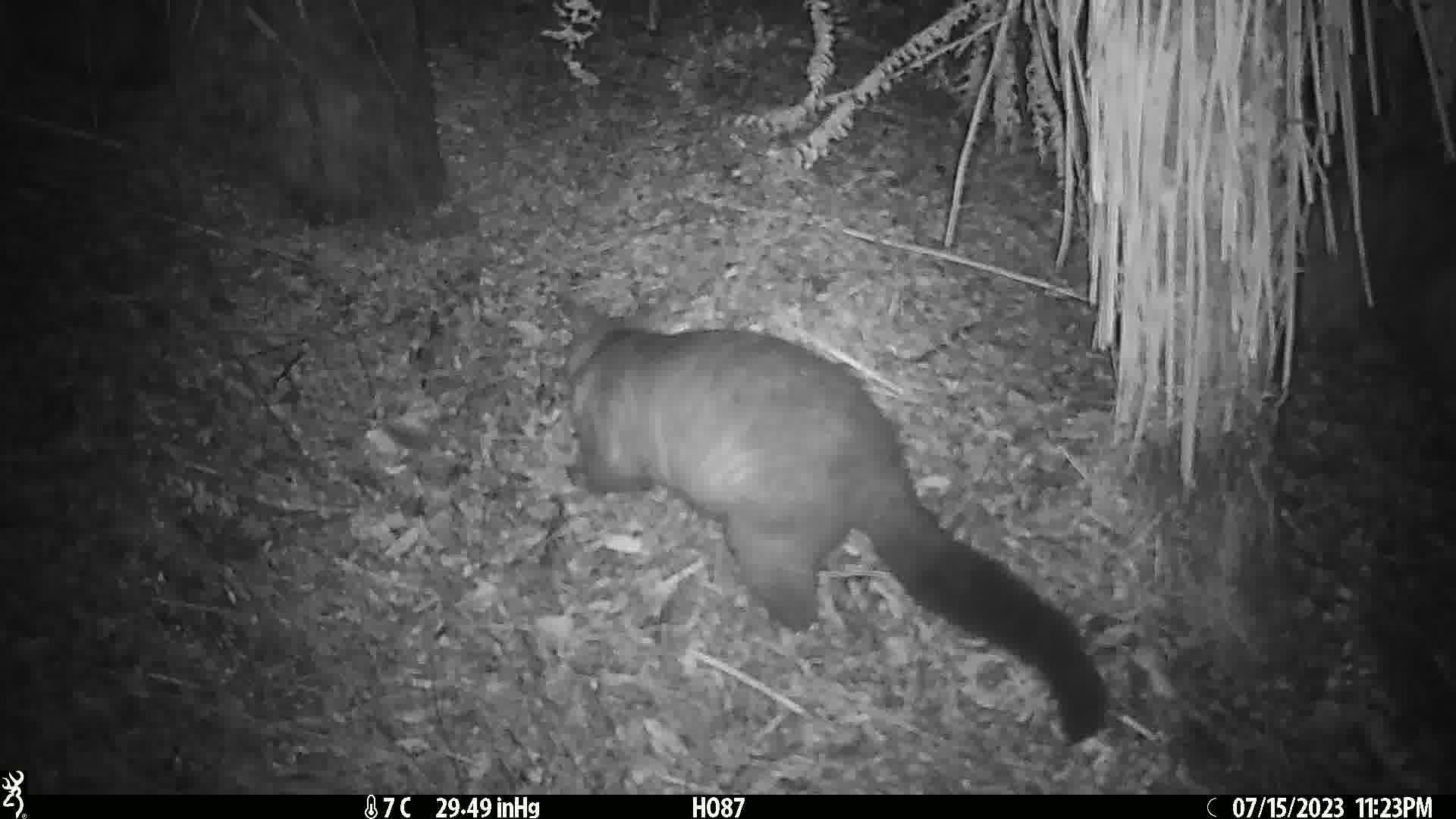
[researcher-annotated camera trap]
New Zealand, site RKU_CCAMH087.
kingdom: Animalia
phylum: Chordata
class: Mammalia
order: Diprotodontia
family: Phalangeridae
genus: Trichosurus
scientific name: Trichosurus vulpecula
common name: common brushtail possum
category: possum